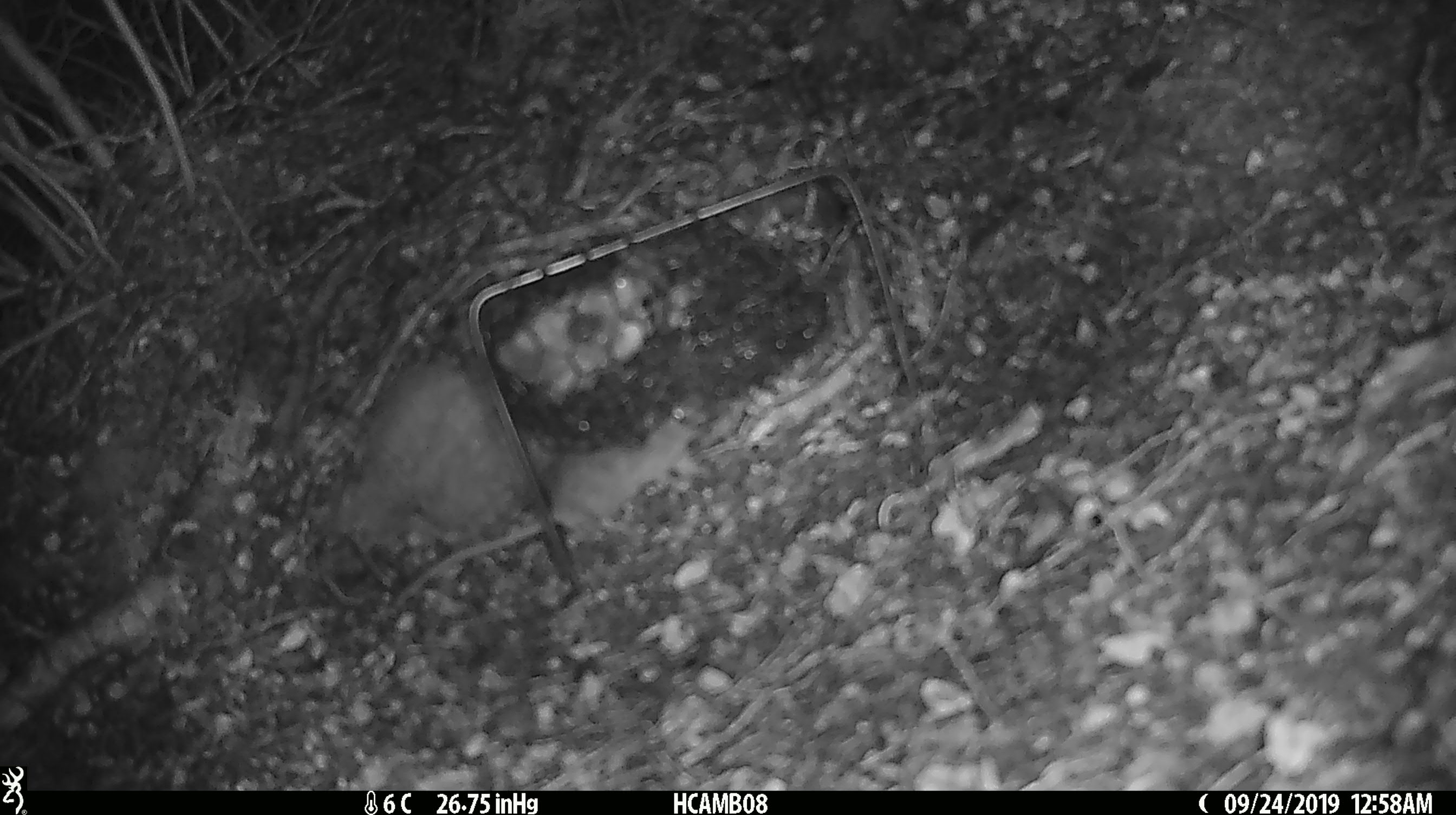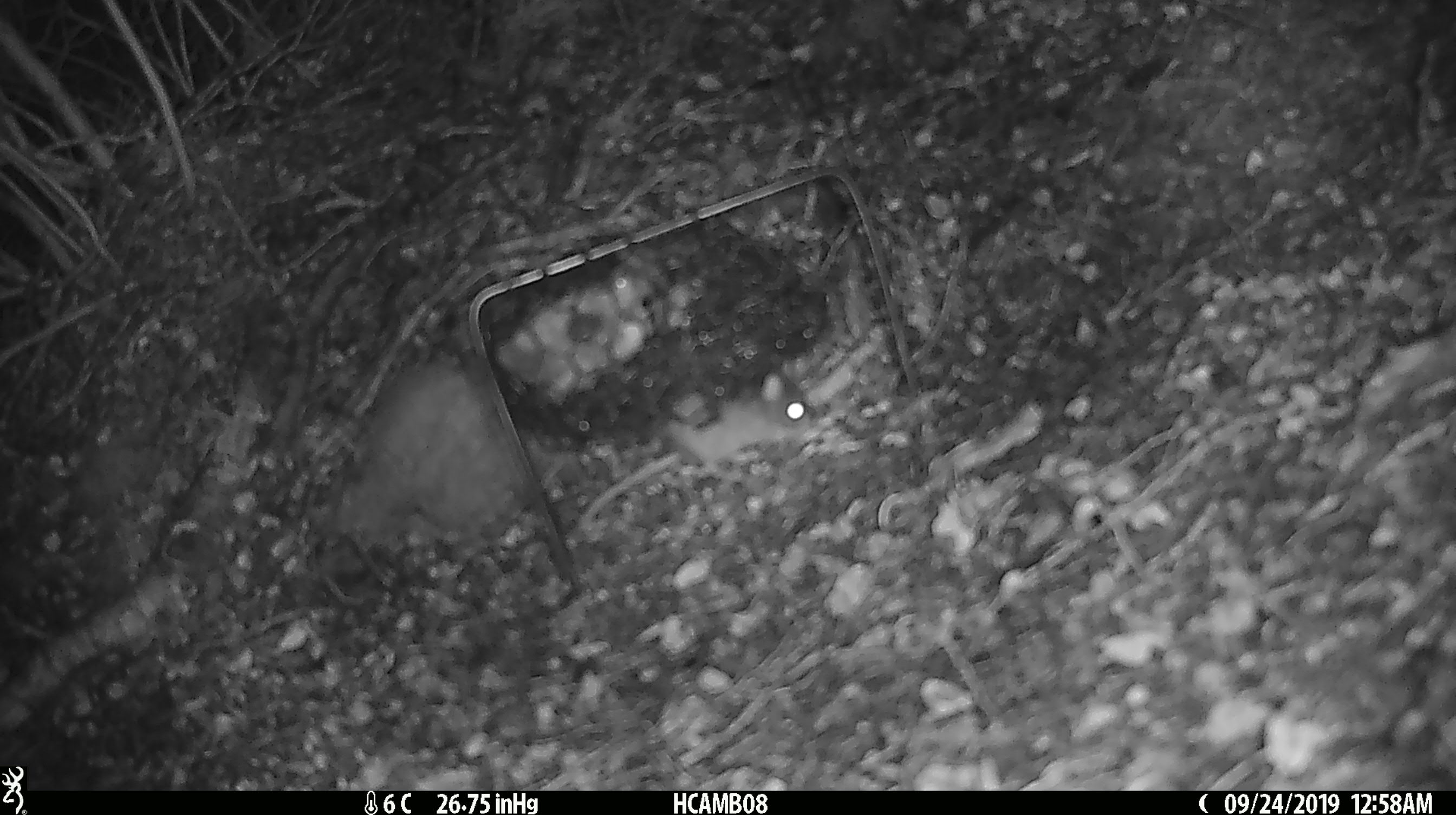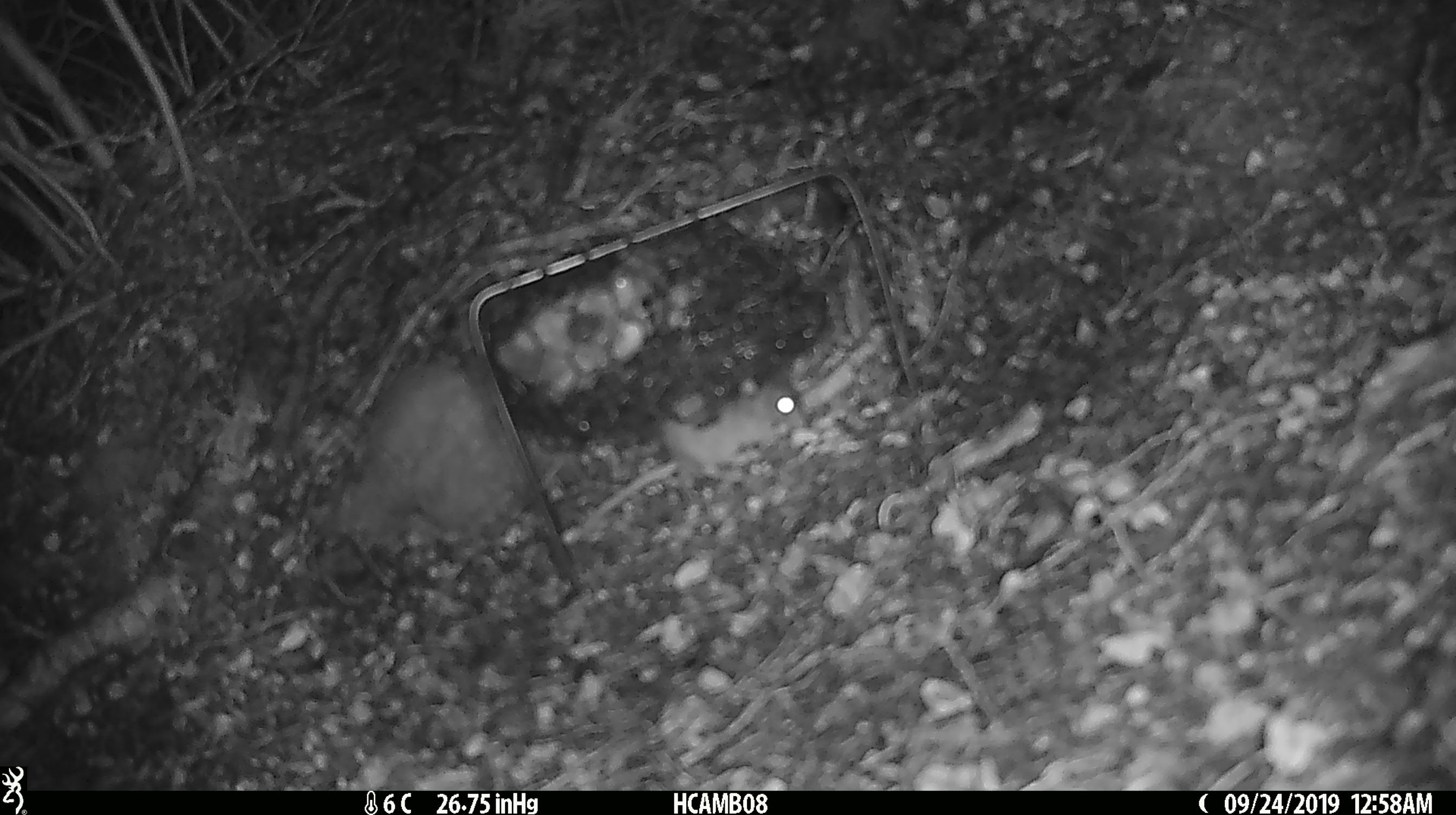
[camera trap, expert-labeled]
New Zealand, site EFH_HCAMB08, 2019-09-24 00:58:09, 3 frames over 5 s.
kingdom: Animalia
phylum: Chordata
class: Mammalia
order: Rodentia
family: Muridae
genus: Mus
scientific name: Mus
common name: mouse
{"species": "mouse (Mus)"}